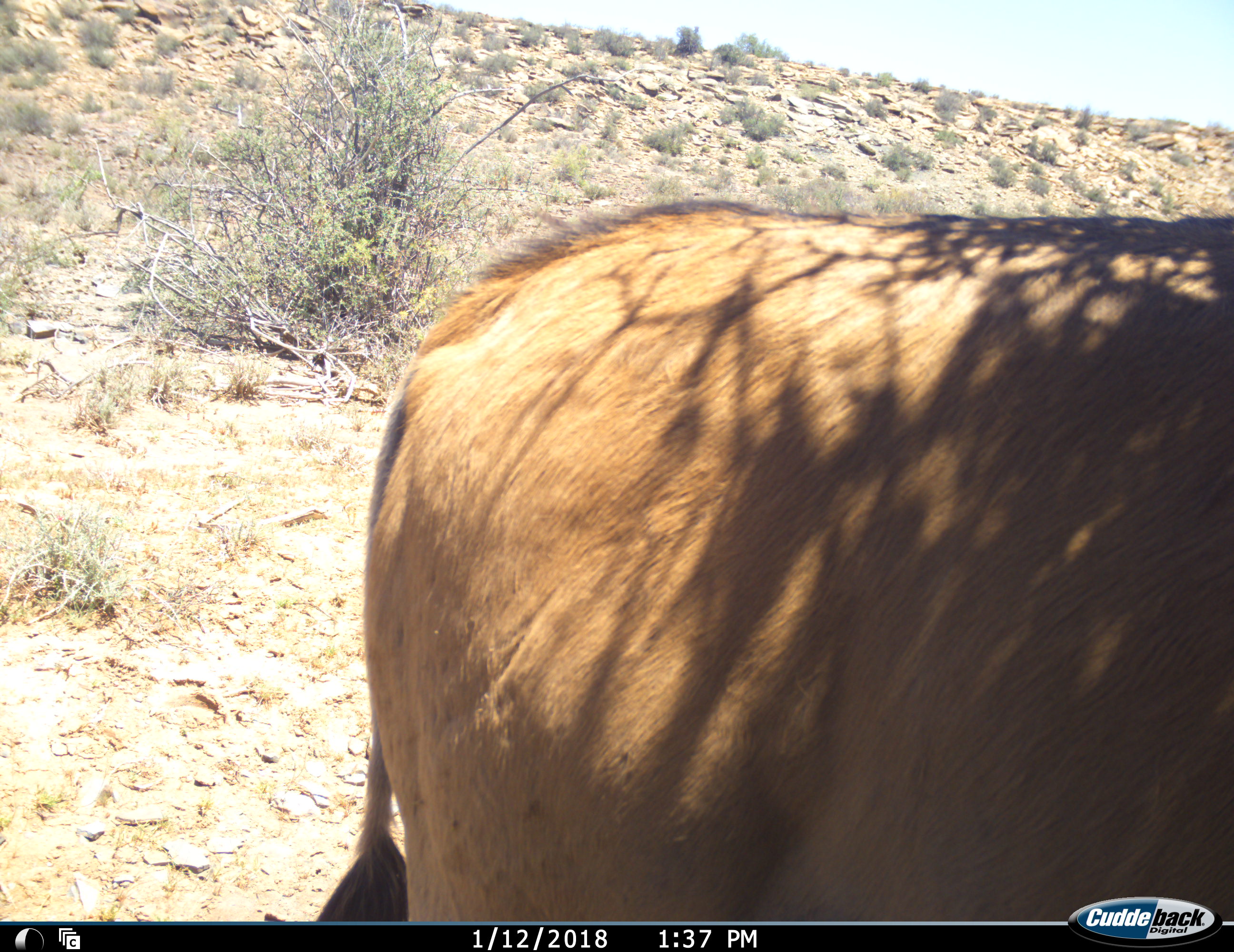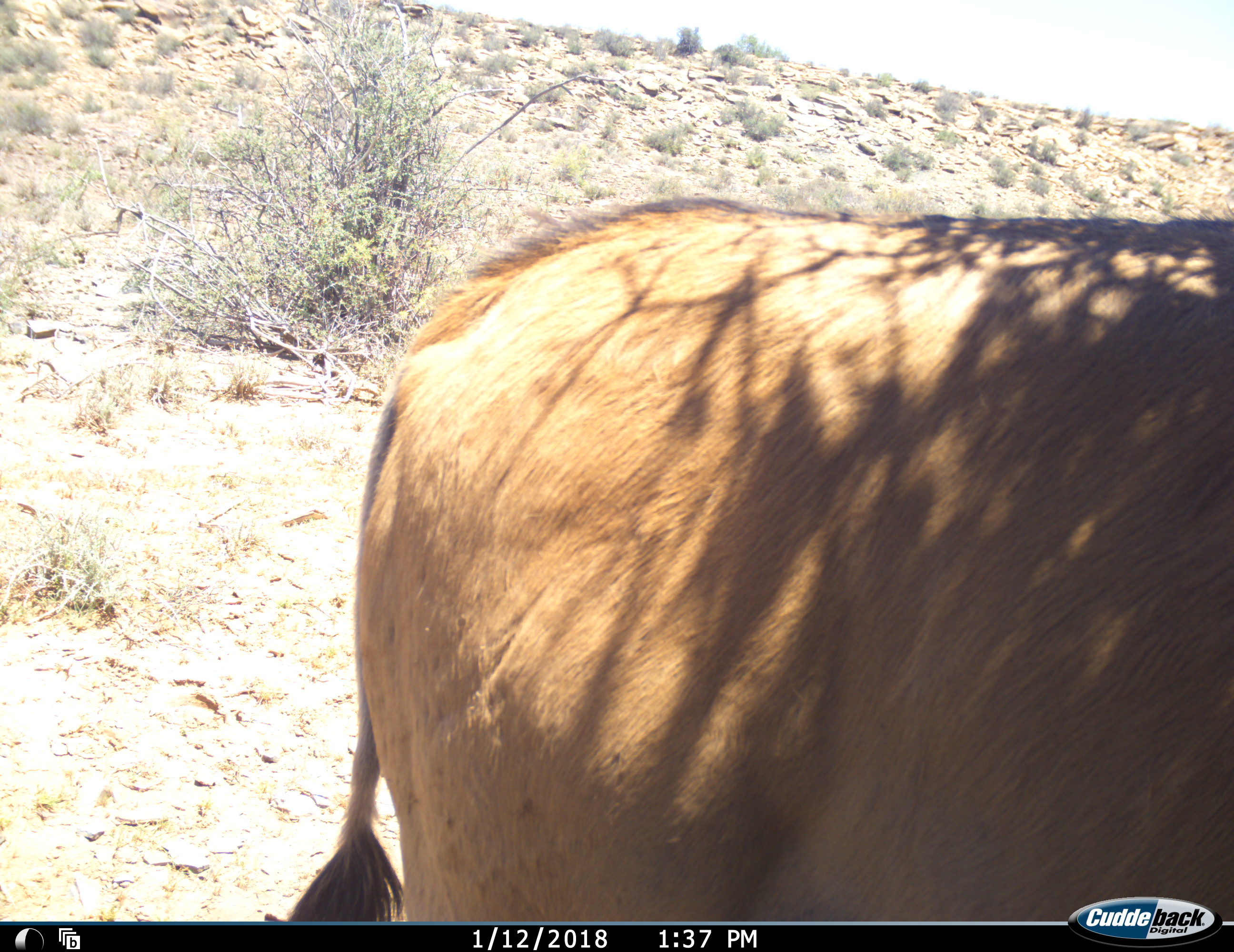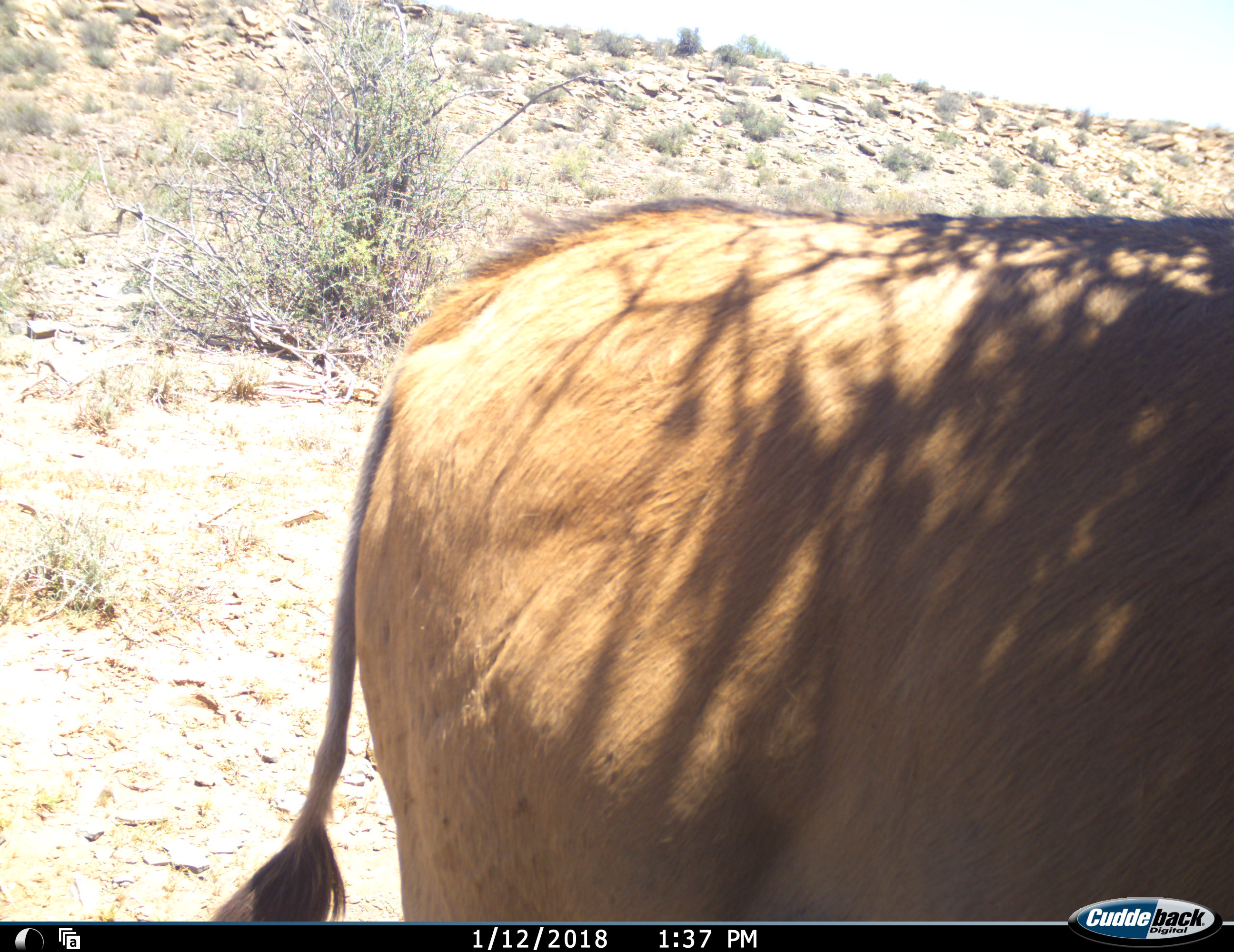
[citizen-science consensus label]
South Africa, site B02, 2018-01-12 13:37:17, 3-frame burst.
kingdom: Animalia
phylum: Chordata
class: Mammalia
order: Artiodactyla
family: Bovidae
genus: Alcelaphus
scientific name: Alcelaphus buselaphus caama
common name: red hartebeest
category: hartebeestred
Hartebeestred (red hartebeest) (Alcelaphus buselaphus caama), count 1. Behavior (volunteer vote fractions): standing 86%, resting 0%, moving 29%, interacting 0%. Young present (vote fraction): 0%. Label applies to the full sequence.